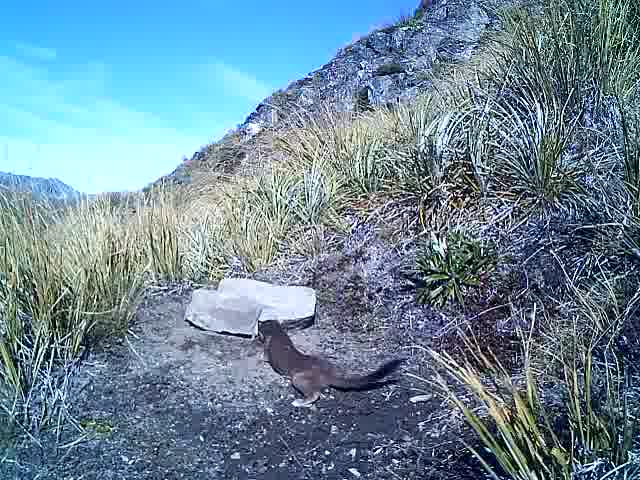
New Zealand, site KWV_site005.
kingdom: Animalia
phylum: Chordata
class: Mammalia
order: Carnivora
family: Mustelidae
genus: Mustela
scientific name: Mustela erminea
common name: stoat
Stoat (Mustela erminea).